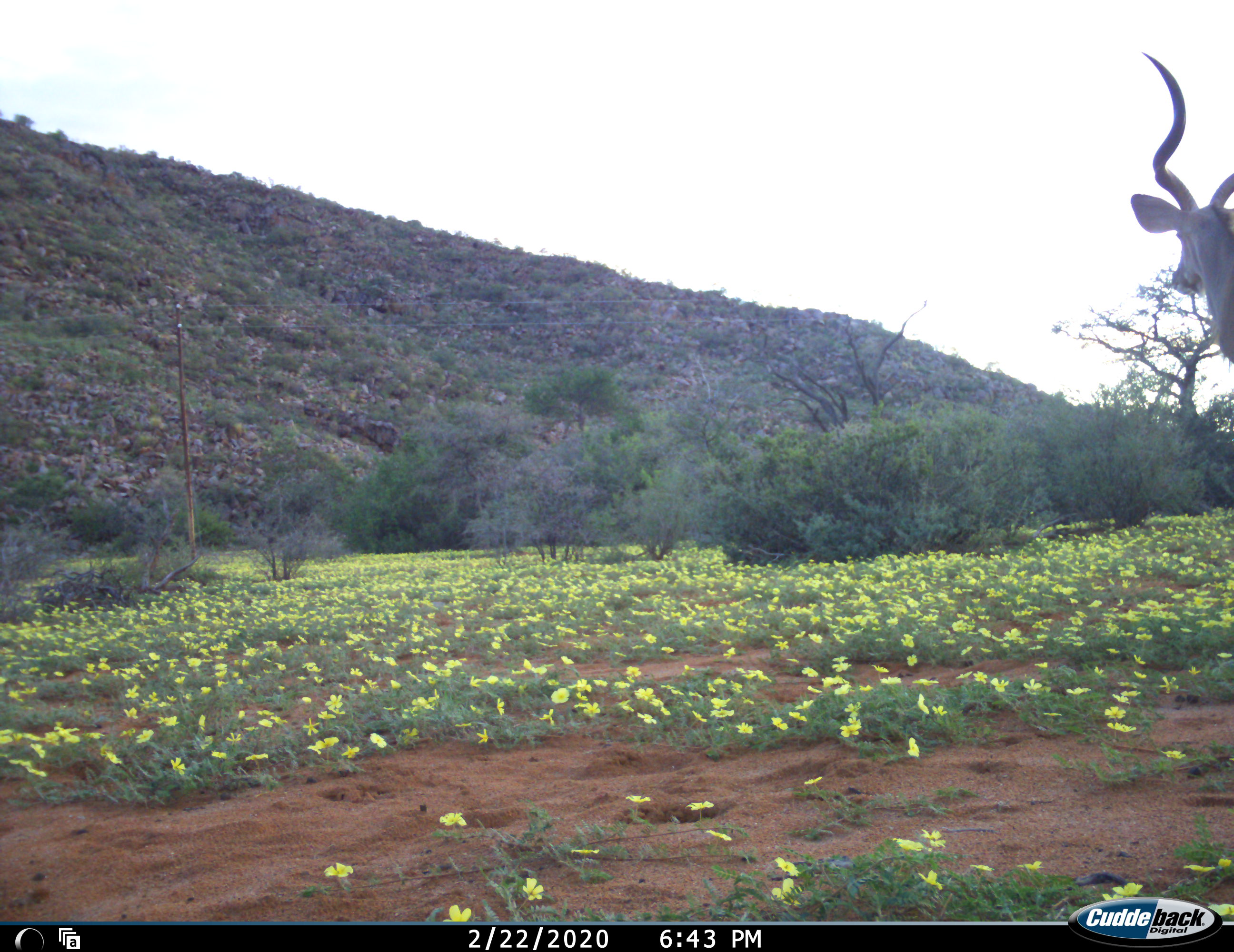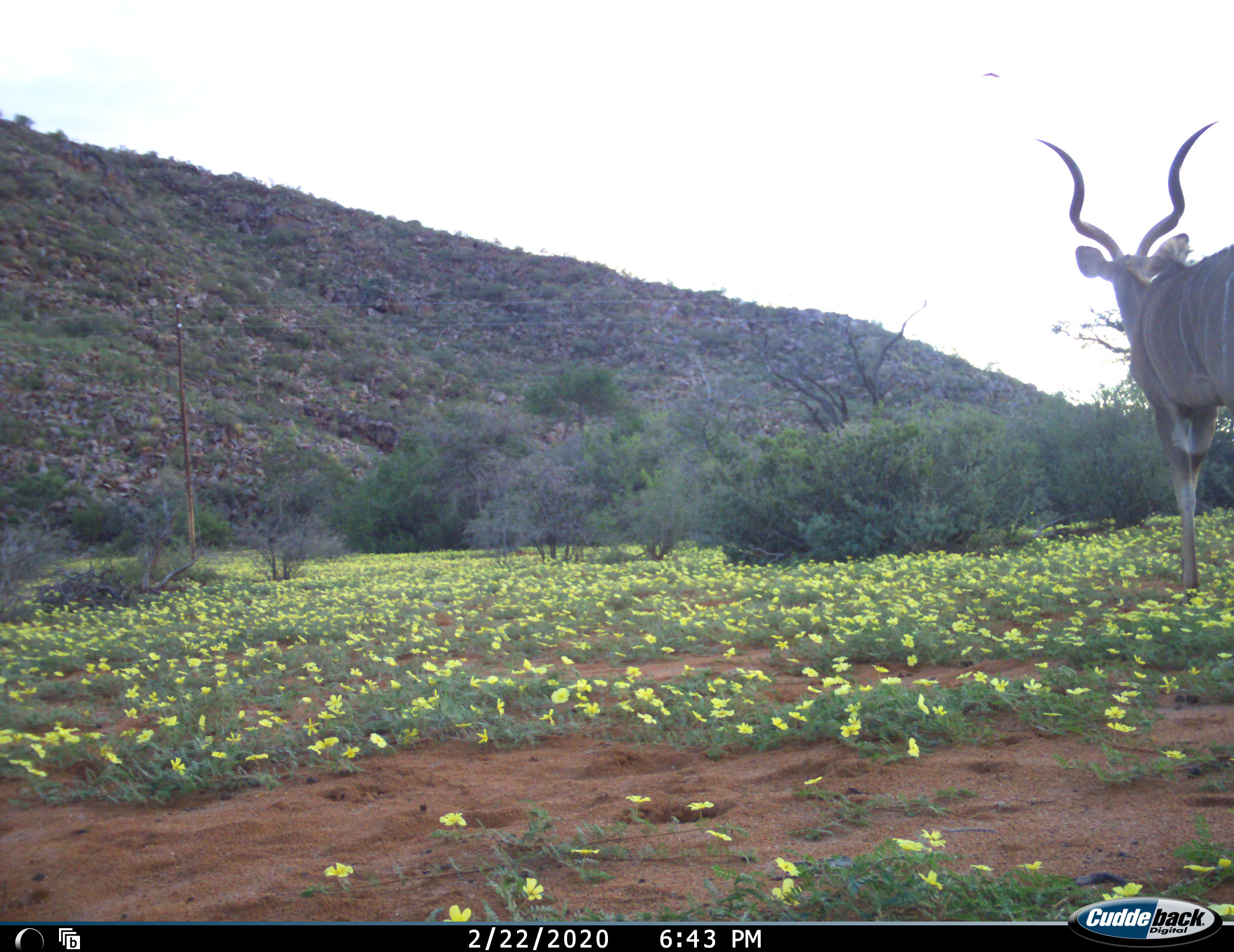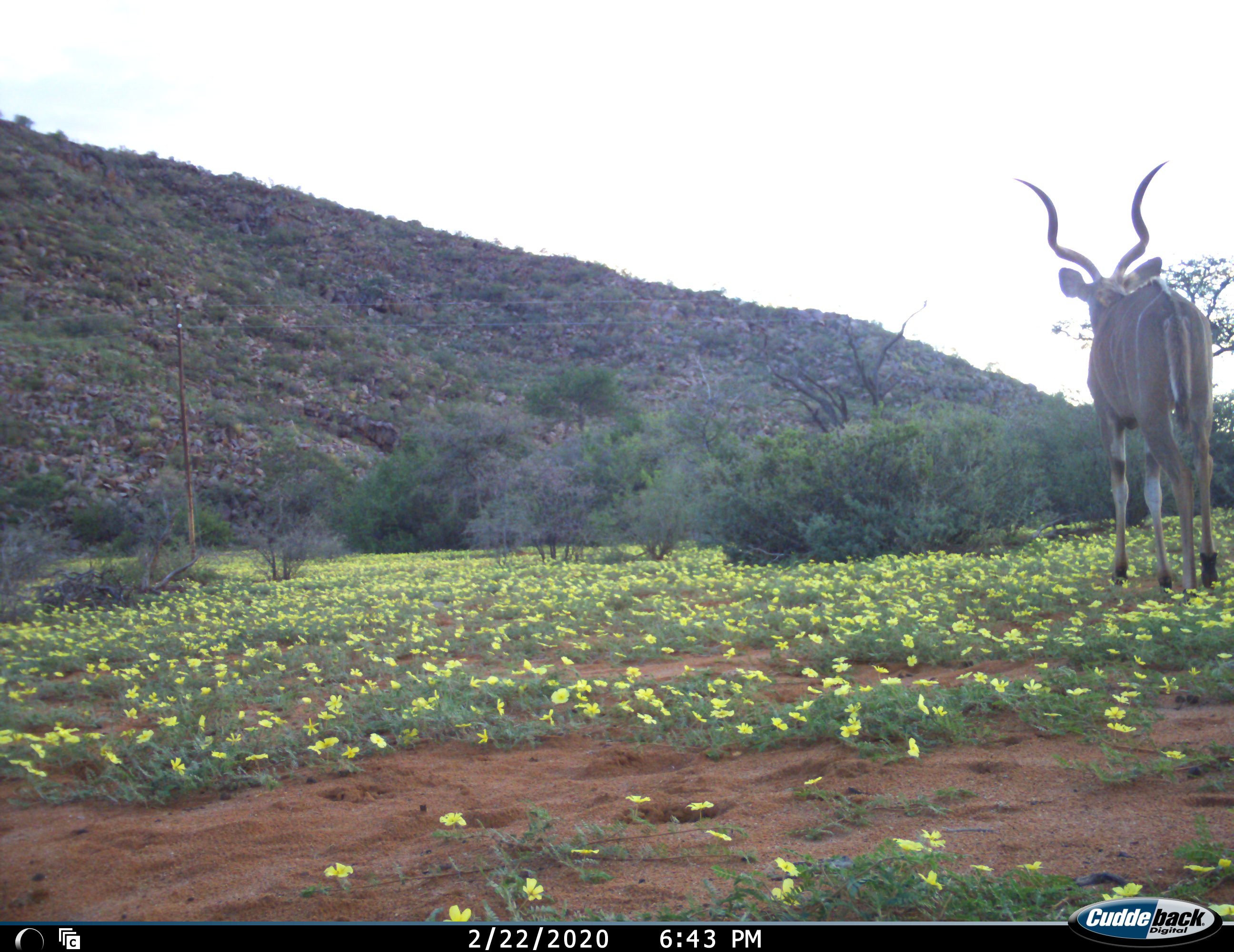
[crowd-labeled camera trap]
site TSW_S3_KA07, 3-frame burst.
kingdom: Animalia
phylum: Chordata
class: Mammalia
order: Artiodactyla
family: Bovidae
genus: Tragelaphus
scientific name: Tragelaphus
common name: kudu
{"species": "kudu (Tragelaphus)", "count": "1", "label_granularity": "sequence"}